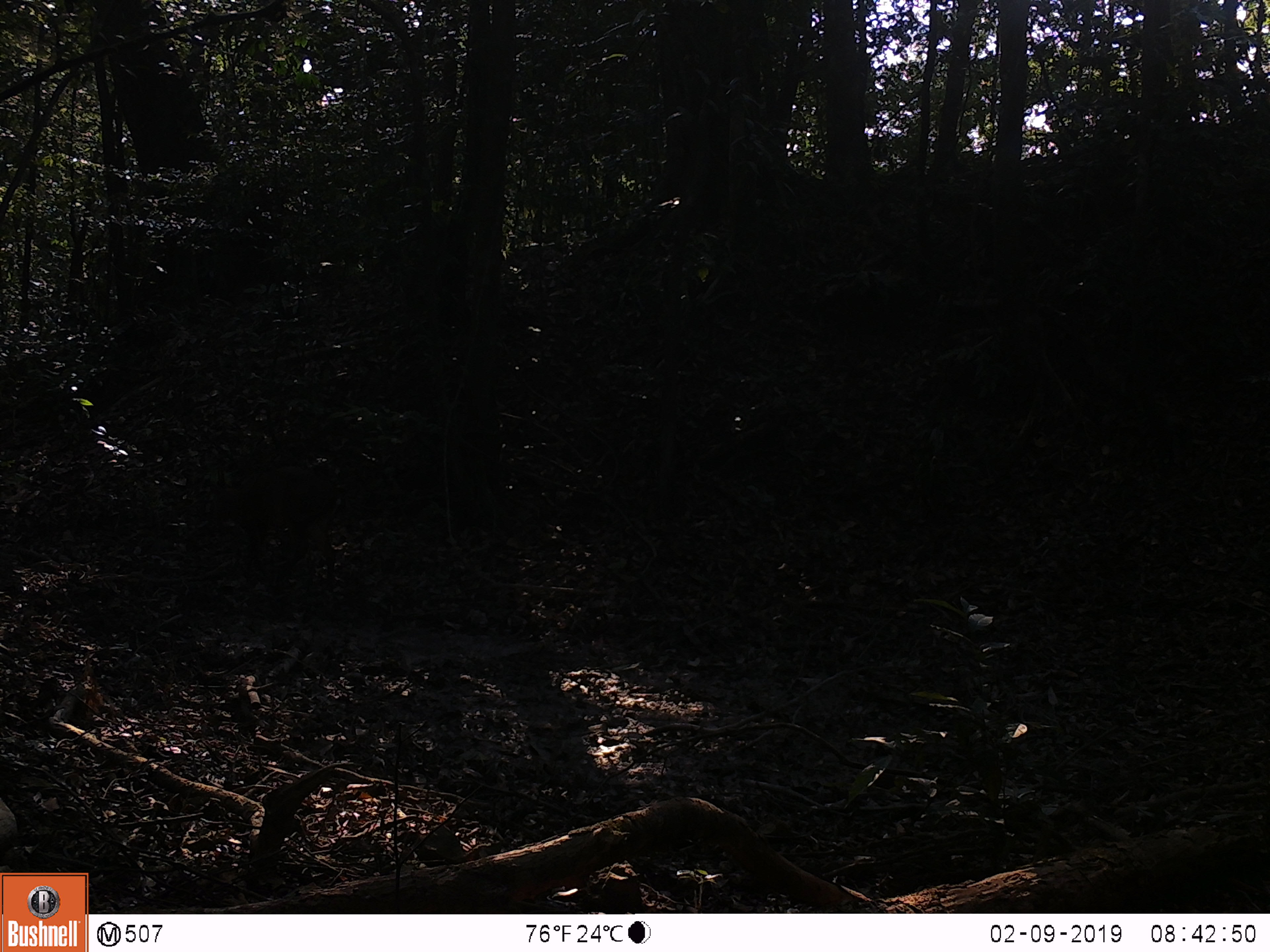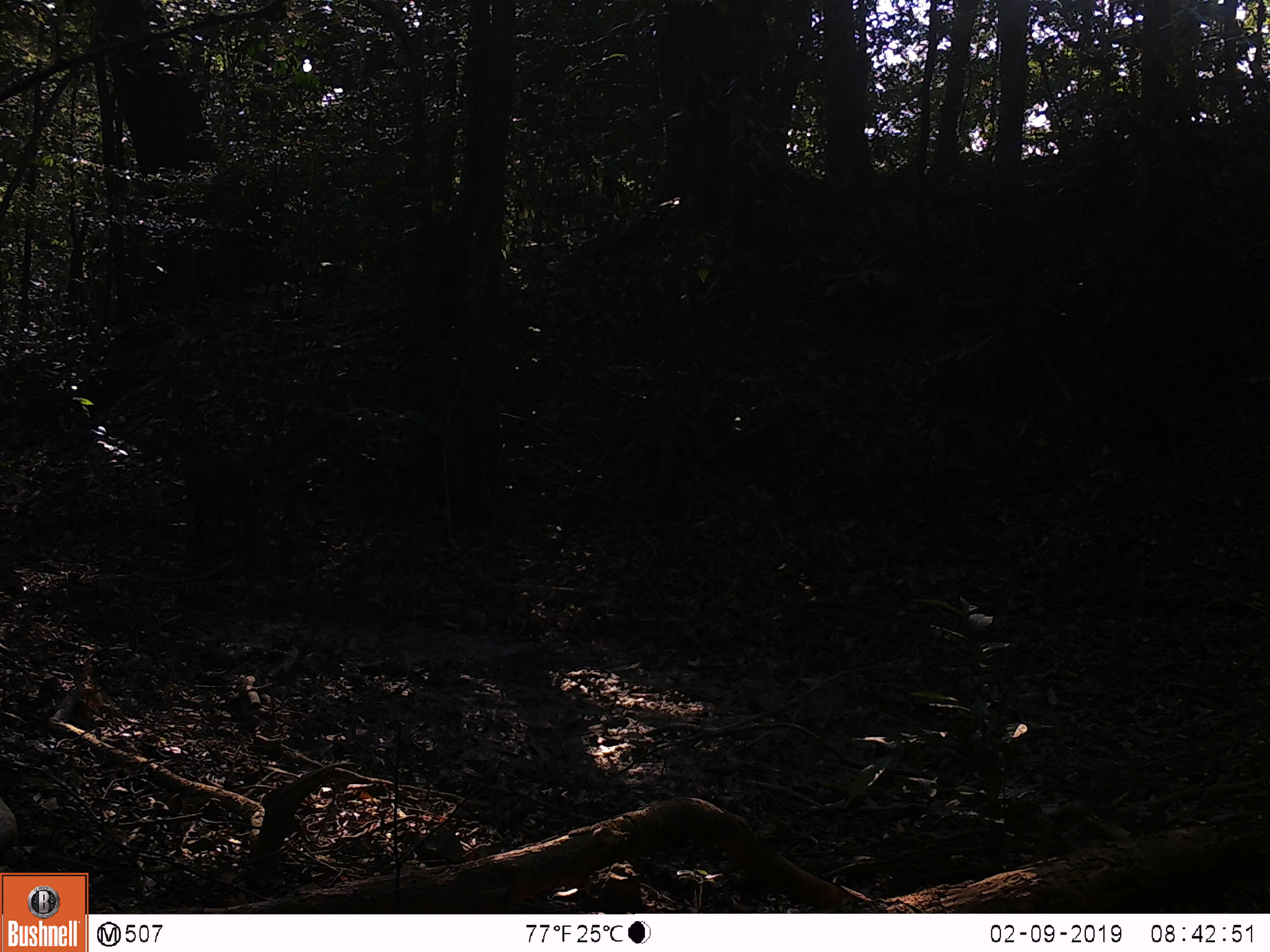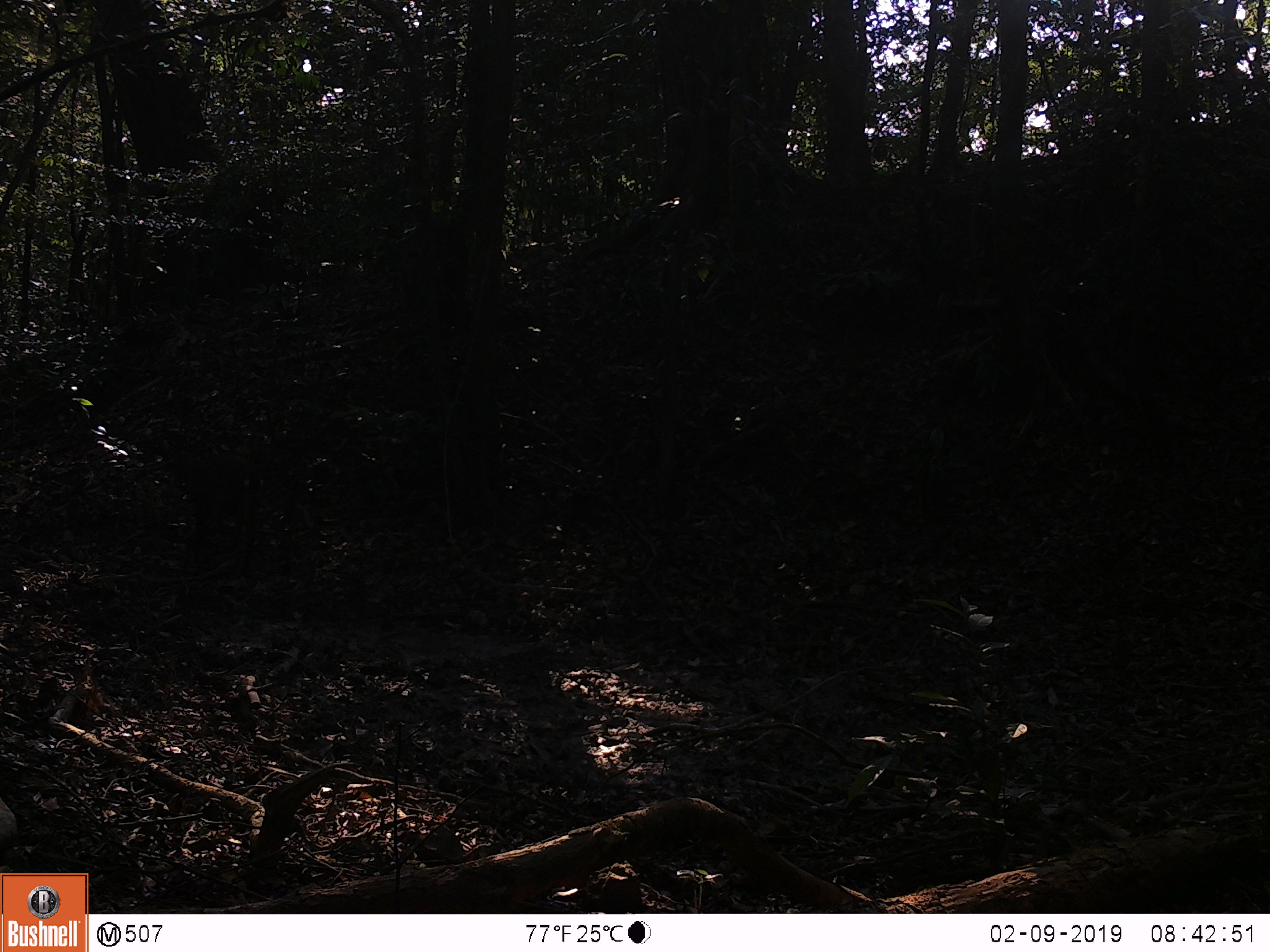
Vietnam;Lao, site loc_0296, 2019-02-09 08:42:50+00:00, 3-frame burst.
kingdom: Animalia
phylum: Chordata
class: Mammalia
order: Artiodactyla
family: Cervidae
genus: Muntiacus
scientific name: Muntiacus vuquangensis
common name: large-antlered muntjac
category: large antlered muntjac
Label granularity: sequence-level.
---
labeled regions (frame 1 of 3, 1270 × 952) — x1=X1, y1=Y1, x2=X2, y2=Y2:
large antlered muntjac: x1=207, y1=462, x2=346, y2=592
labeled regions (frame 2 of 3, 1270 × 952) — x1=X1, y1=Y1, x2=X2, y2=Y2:
large antlered muntjac: x1=170, y1=432, x2=268, y2=560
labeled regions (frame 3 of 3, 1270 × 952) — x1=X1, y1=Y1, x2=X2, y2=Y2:
large antlered muntjac: x1=167, y1=445, x2=262, y2=579